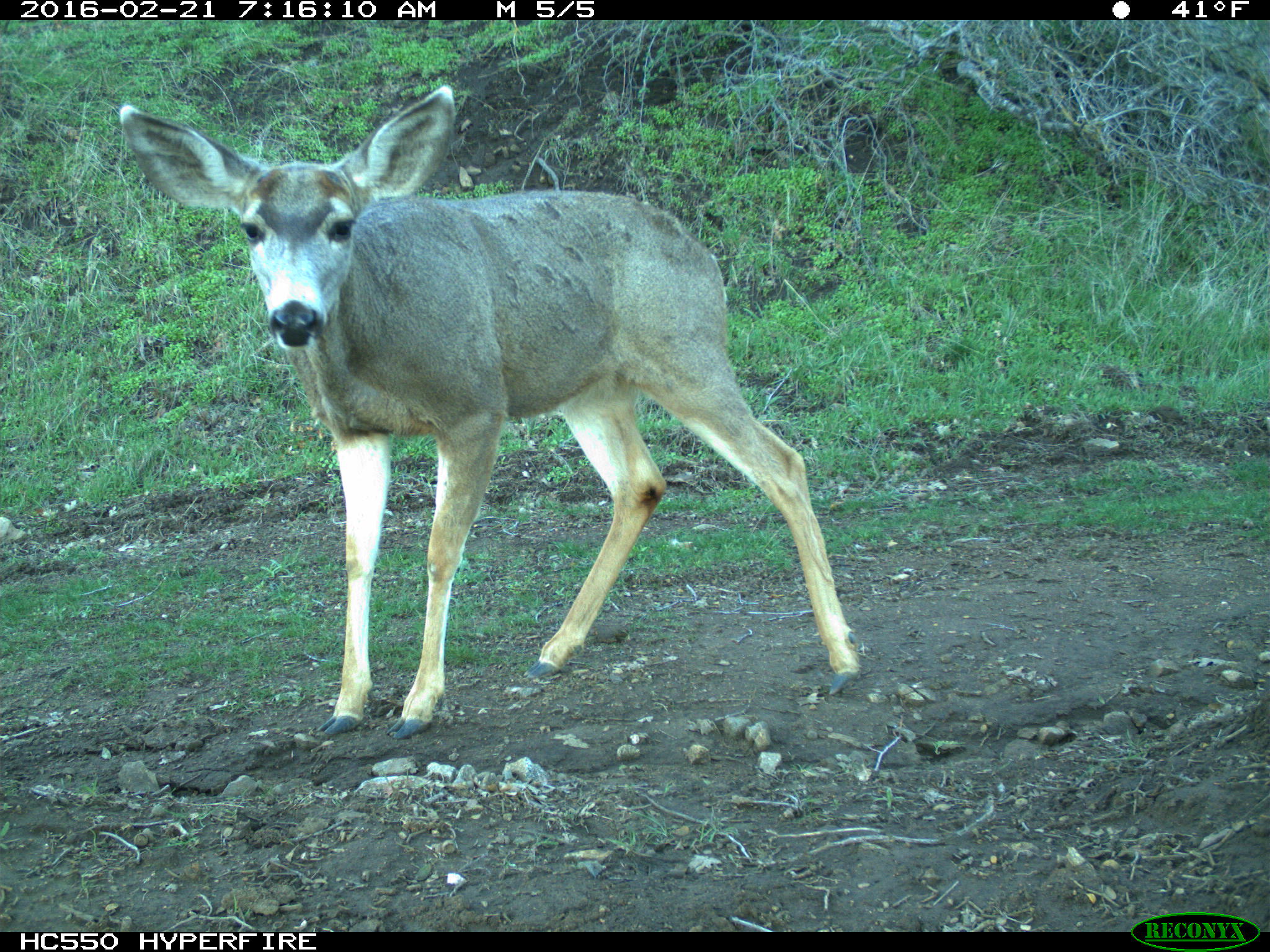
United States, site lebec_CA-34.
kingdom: Animalia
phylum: Chordata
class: Mammalia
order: Artiodactyla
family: Cervidae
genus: Odocoileus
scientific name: Odocoileus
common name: deer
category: unidentified deer